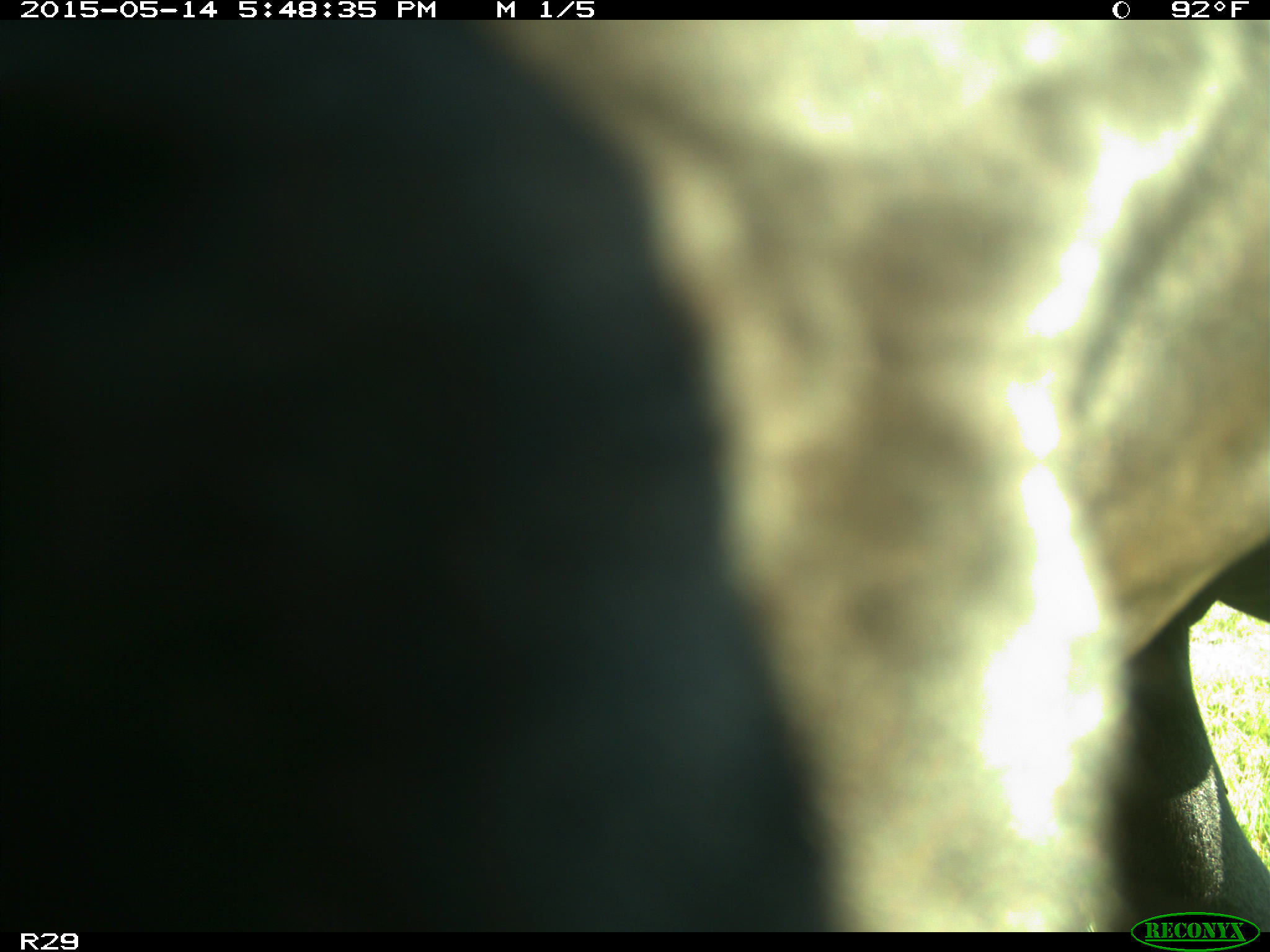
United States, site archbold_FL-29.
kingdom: Animalia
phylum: Chordata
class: Mammalia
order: Artiodactyla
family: Bovidae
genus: Bos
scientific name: Bos taurus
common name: domestic cow